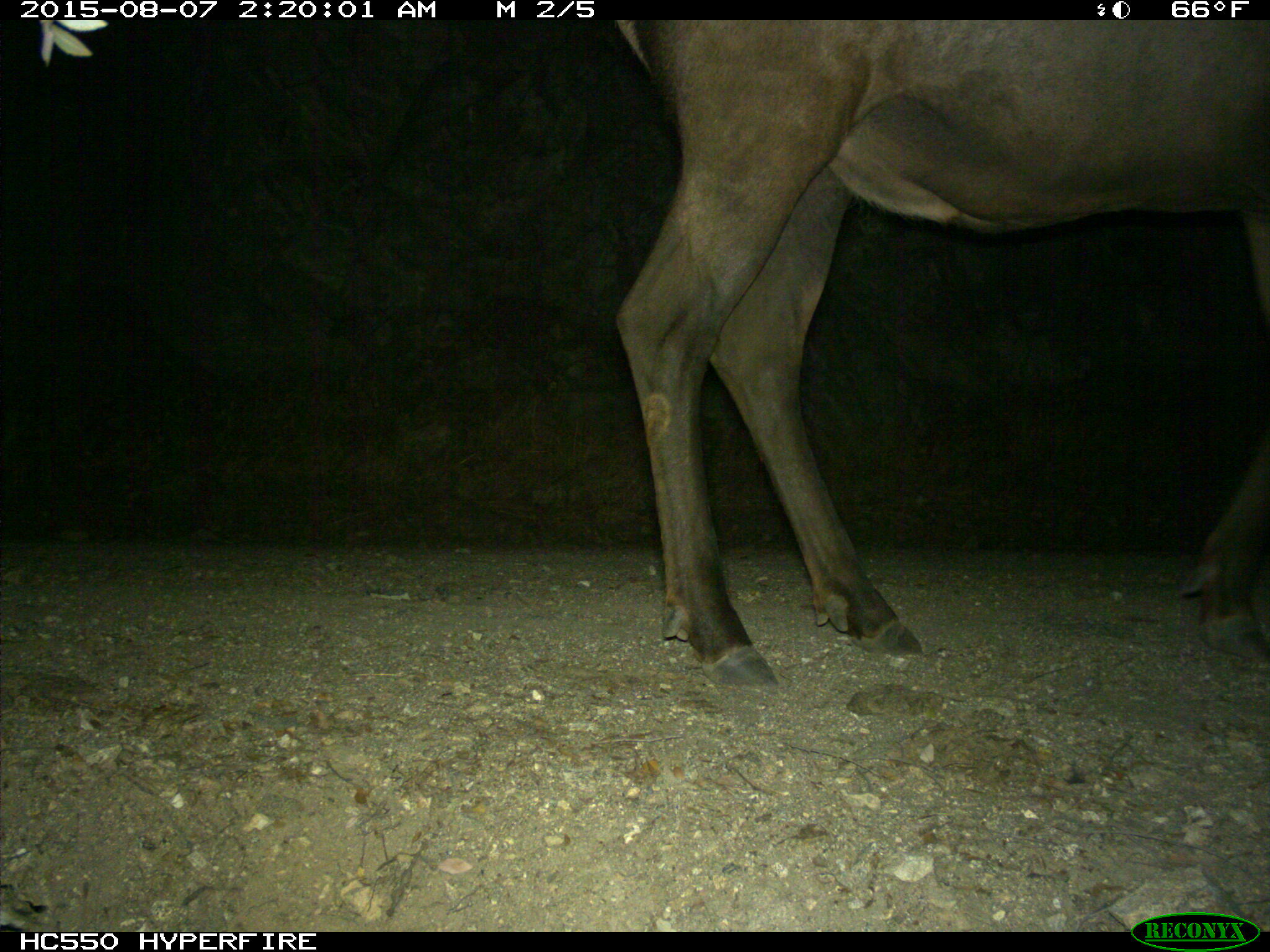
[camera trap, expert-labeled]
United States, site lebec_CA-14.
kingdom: Animalia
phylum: Chordata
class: Mammalia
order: Artiodactyla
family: Cervidae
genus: Cervus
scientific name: Cervus canadensis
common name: elk